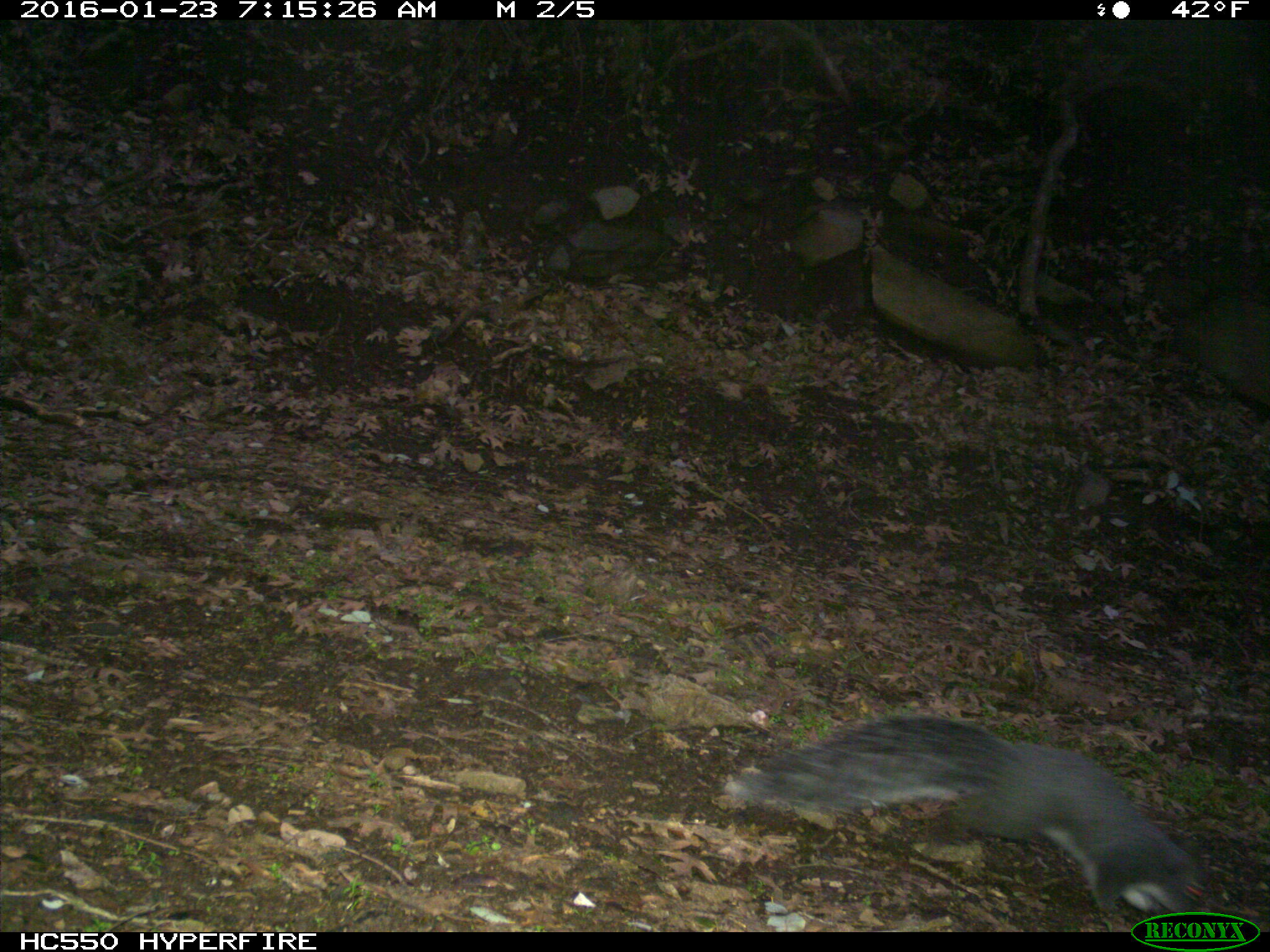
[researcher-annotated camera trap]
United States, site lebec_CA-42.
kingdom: Animalia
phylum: Chordata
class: Mammalia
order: Rodentia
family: Sciuridae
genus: Sciurus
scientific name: Sciurus carolinensis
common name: eastern gray squirrel